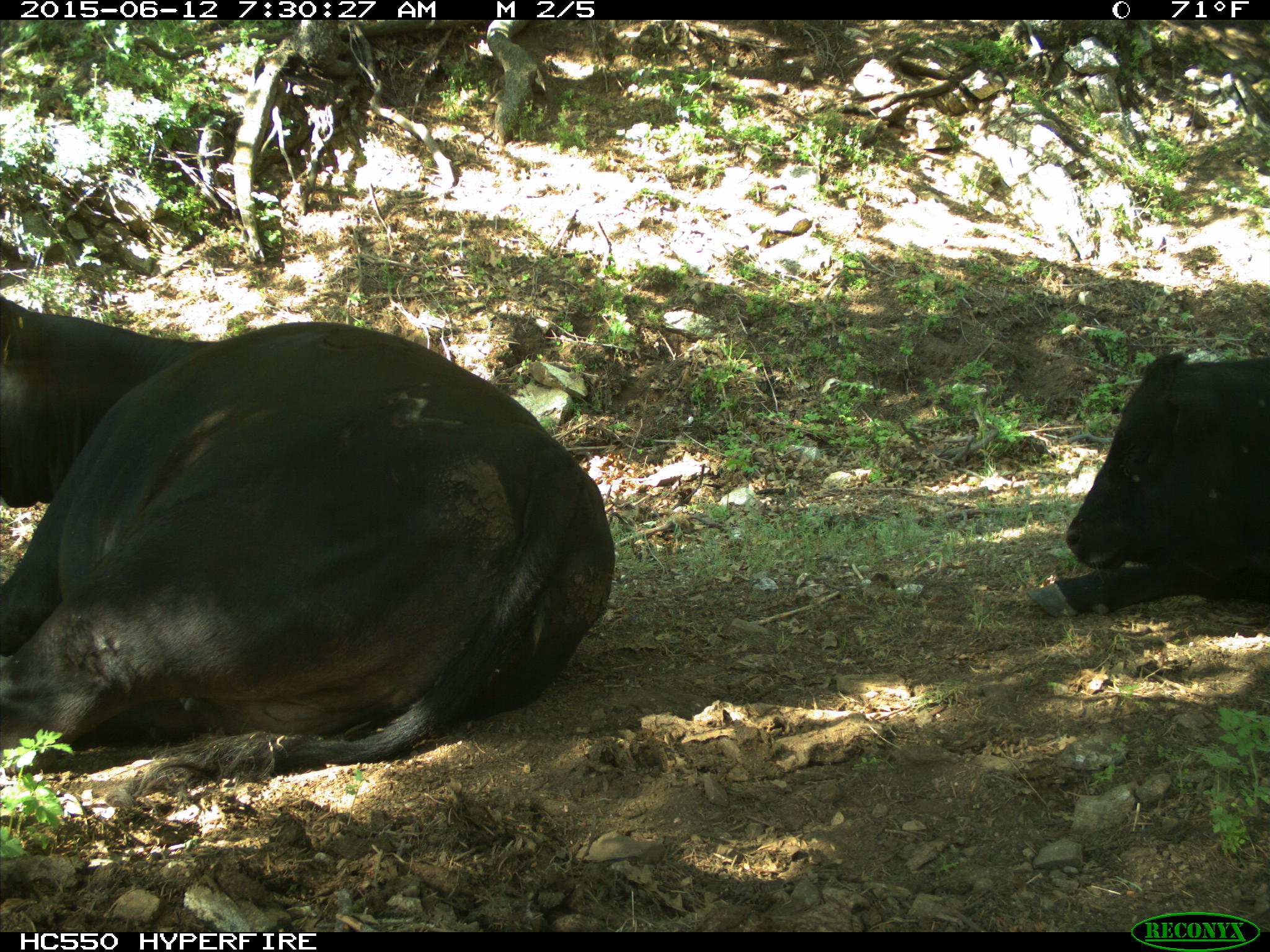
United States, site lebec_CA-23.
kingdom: Animalia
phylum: Chordata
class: Mammalia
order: Artiodactyla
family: Bovidae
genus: Bos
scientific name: Bos taurus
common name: domestic cow